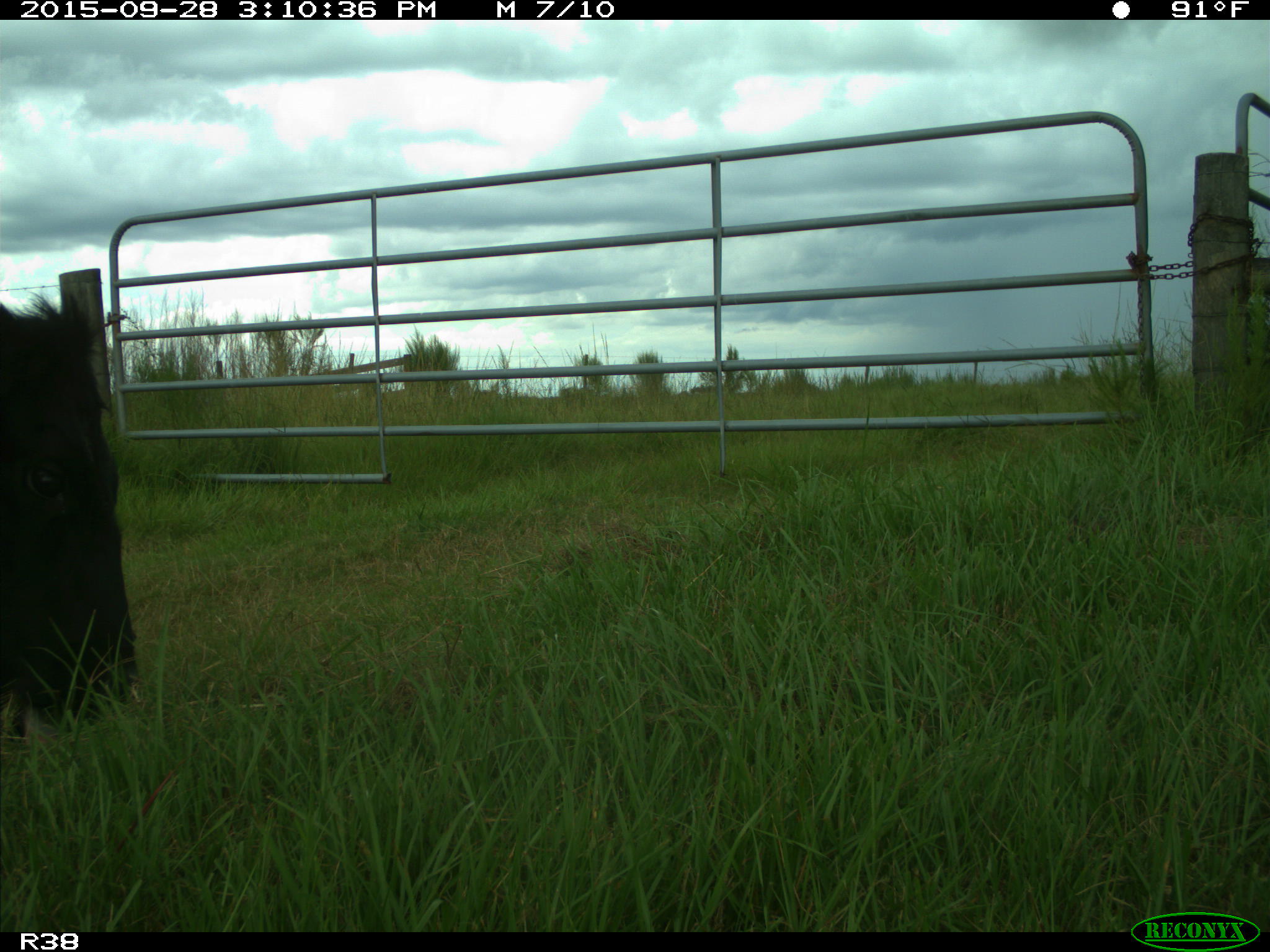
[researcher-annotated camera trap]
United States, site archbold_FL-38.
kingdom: Animalia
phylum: Chordata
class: Mammalia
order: Artiodactyla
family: Bovidae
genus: Bos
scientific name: Bos taurus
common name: domestic cow